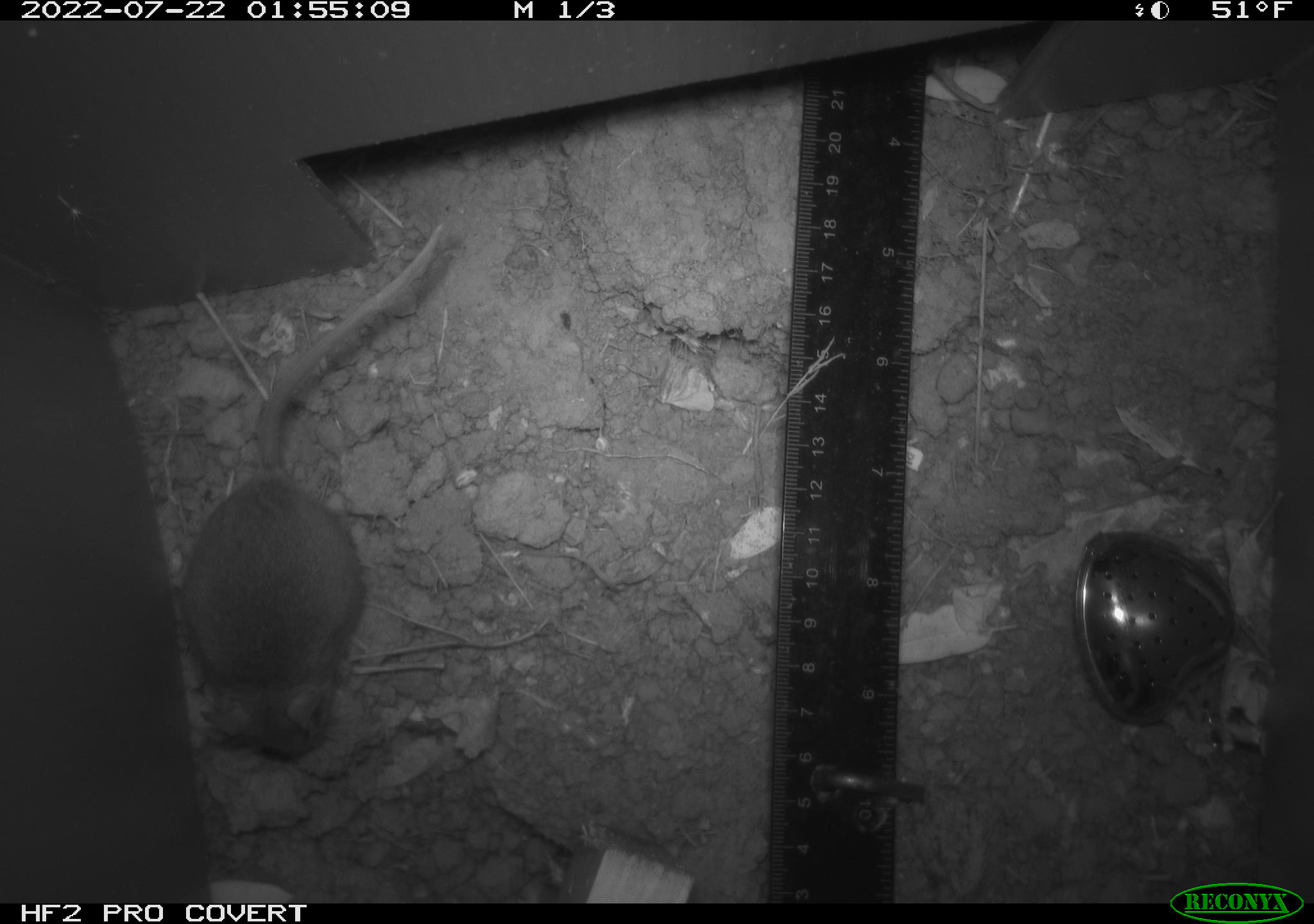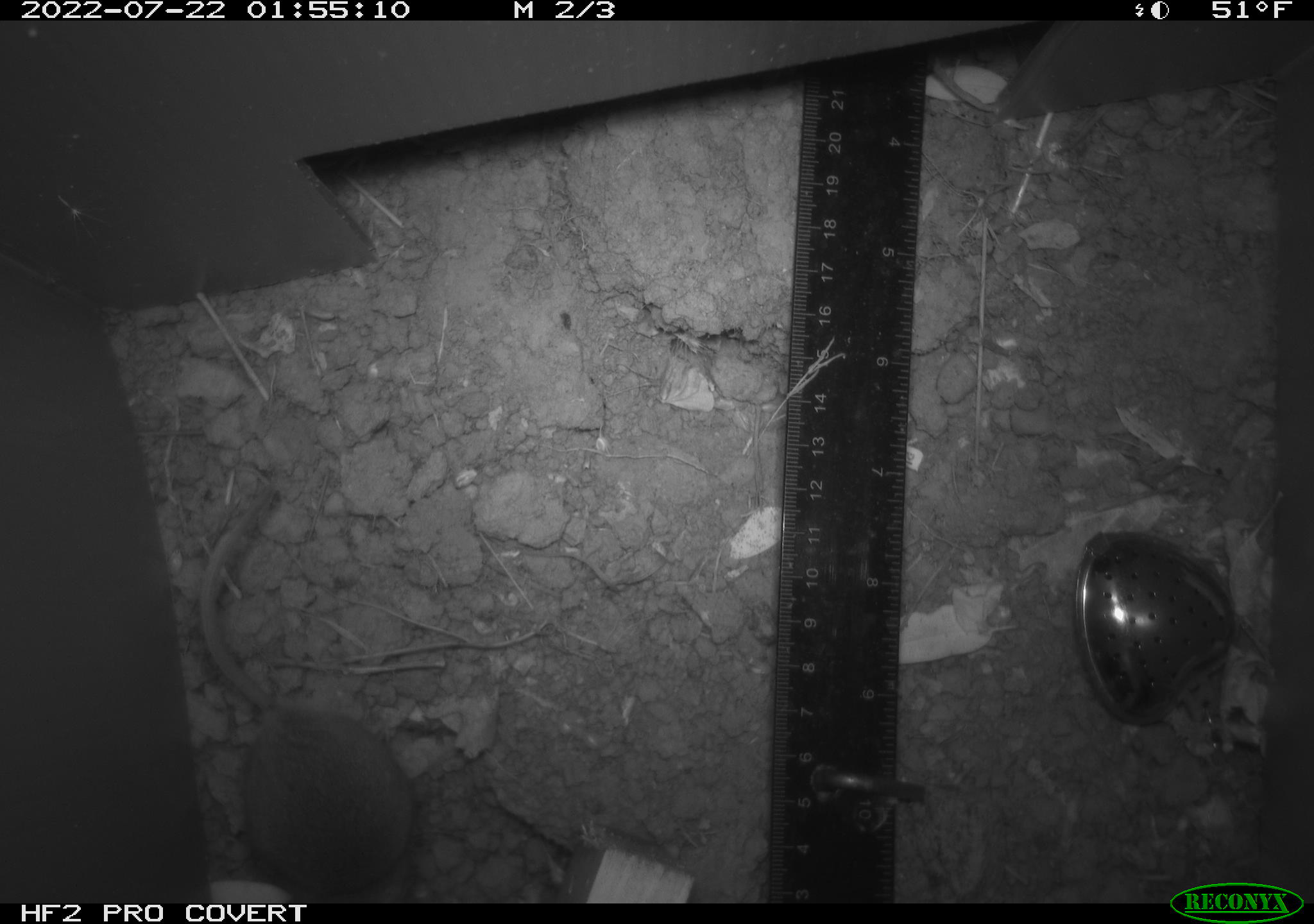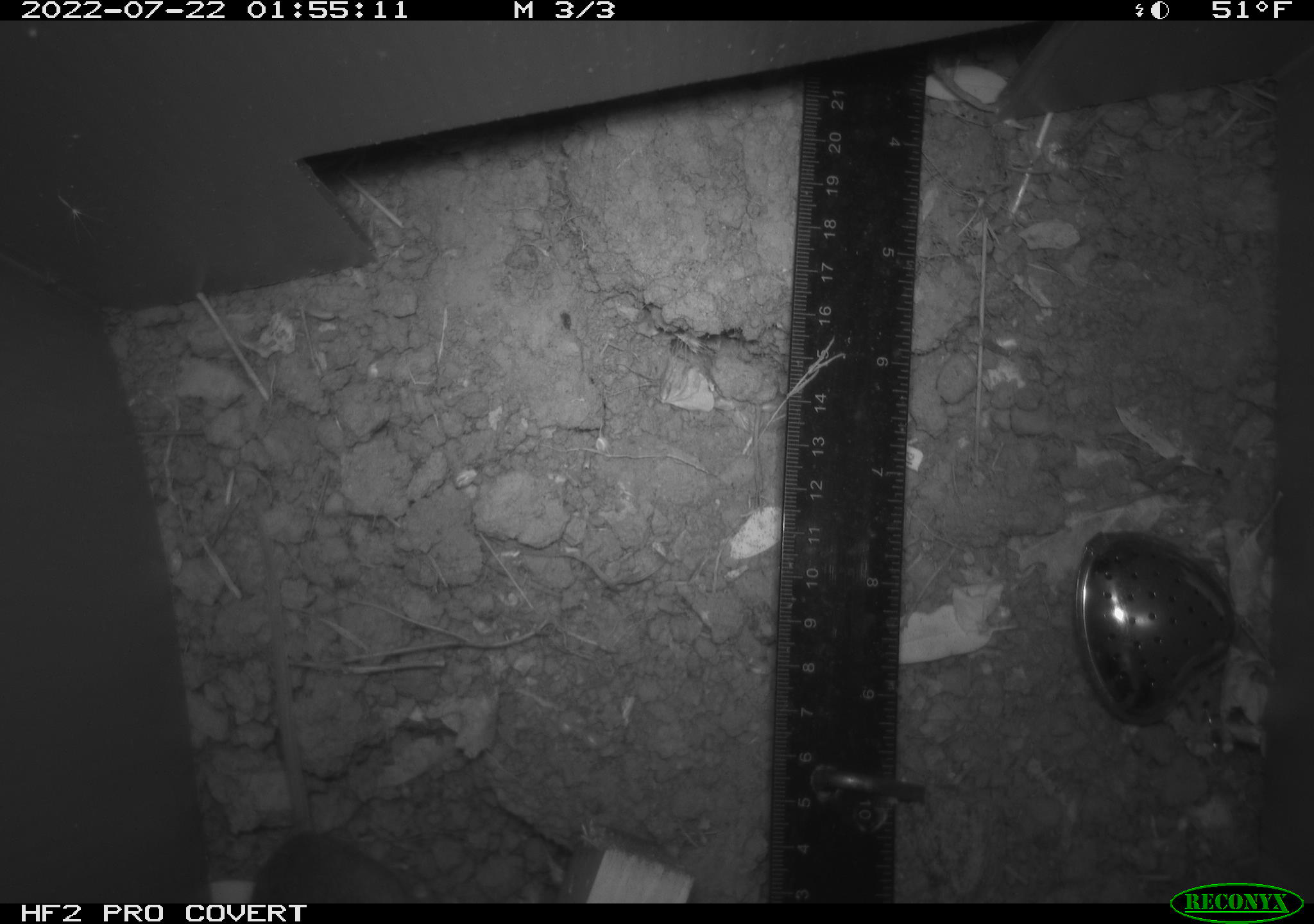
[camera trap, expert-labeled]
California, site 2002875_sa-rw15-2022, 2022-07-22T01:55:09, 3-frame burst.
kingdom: Animalia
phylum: Chordata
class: Mammalia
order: Rodentia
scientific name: Rodentia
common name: mouse species